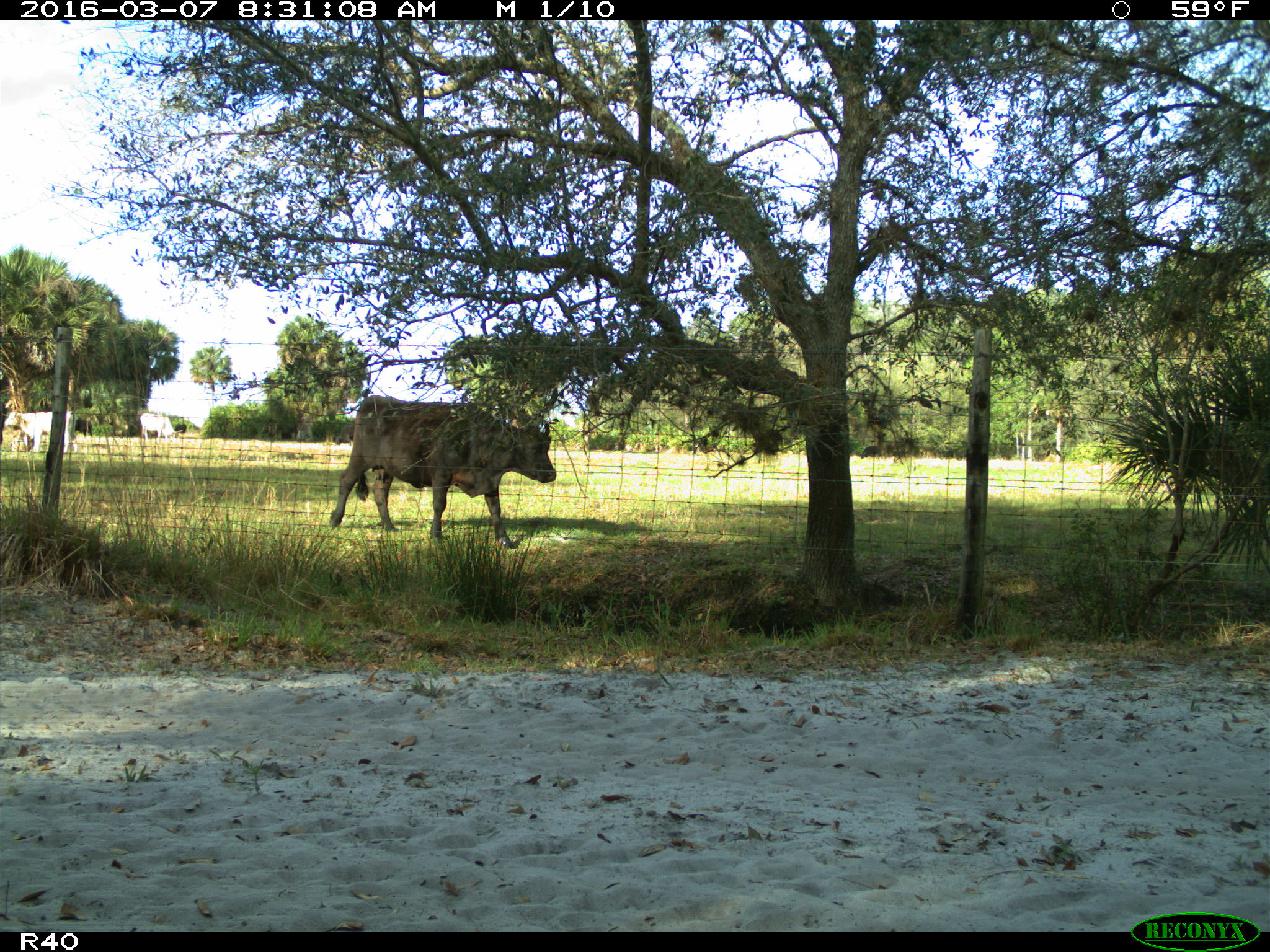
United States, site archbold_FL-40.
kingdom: Animalia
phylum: Chordata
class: Mammalia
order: Artiodactyla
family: Bovidae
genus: Bos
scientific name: Bos taurus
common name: domestic cow